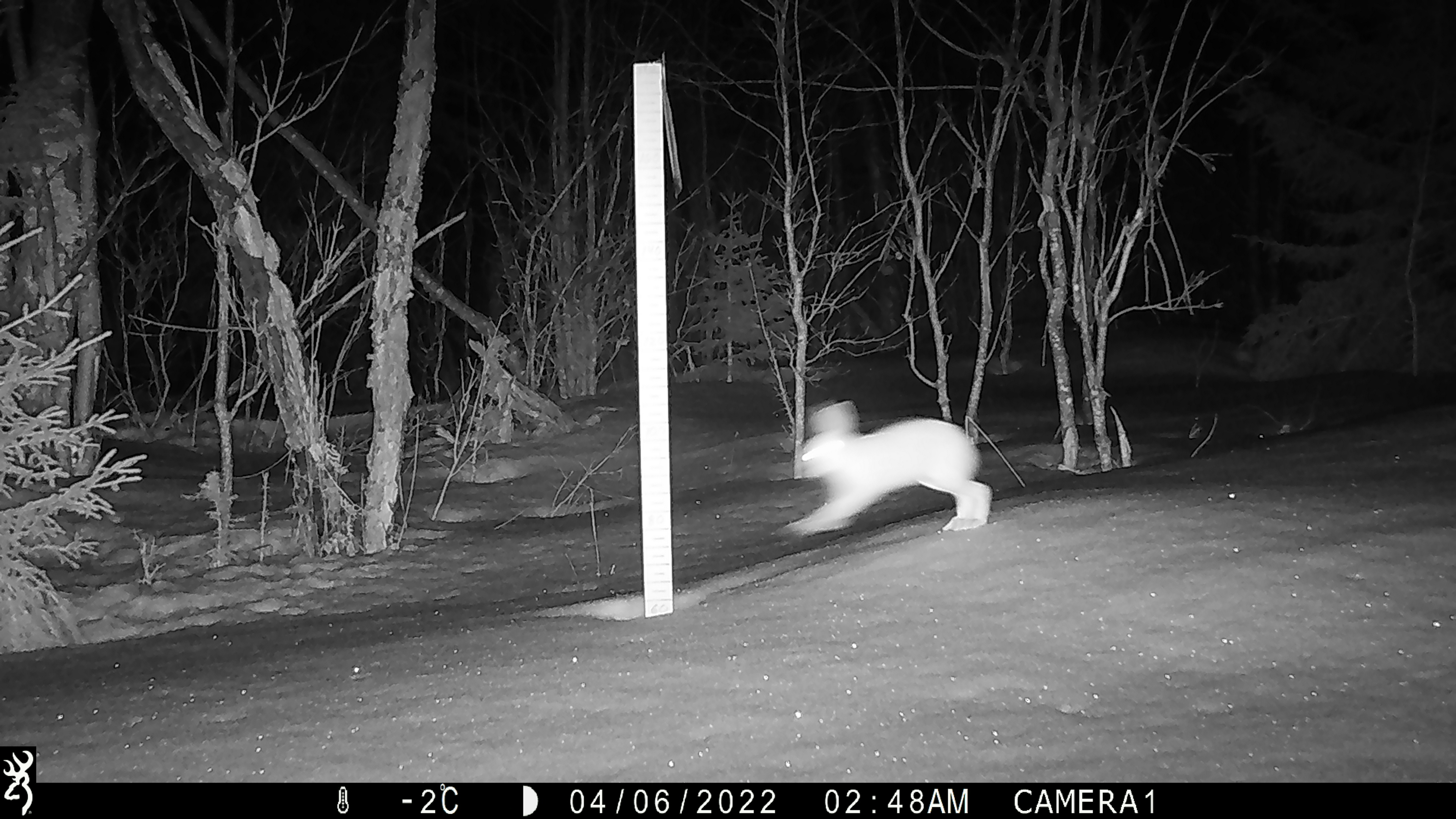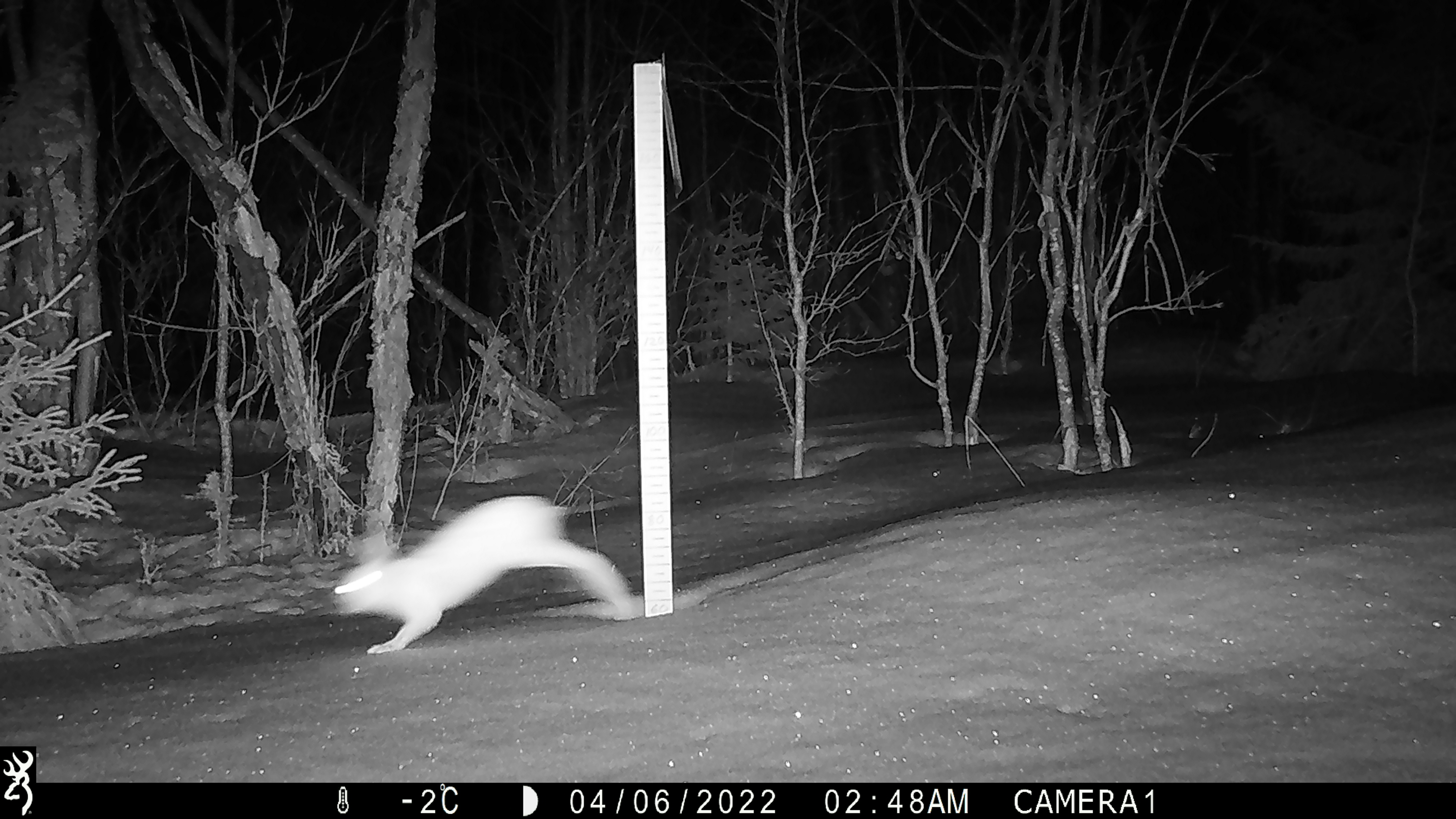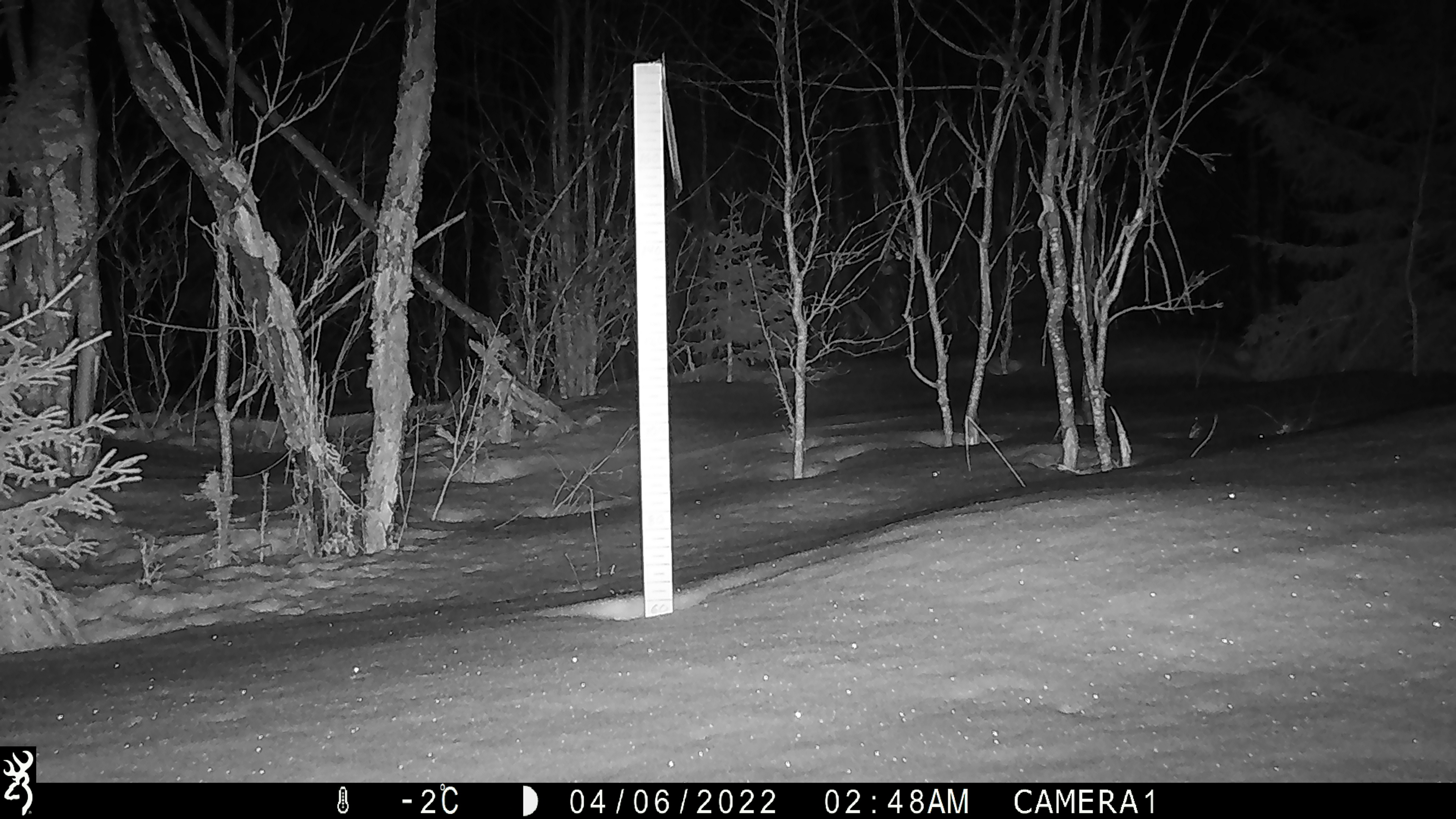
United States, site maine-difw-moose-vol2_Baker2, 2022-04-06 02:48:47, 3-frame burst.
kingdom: Animalia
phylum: Chordata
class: Mammalia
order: Lagomorpha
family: Leporidae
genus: Lepus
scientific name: Lepus americanus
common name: snowshoe hare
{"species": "snowshoe hare (Lepus americanus)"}